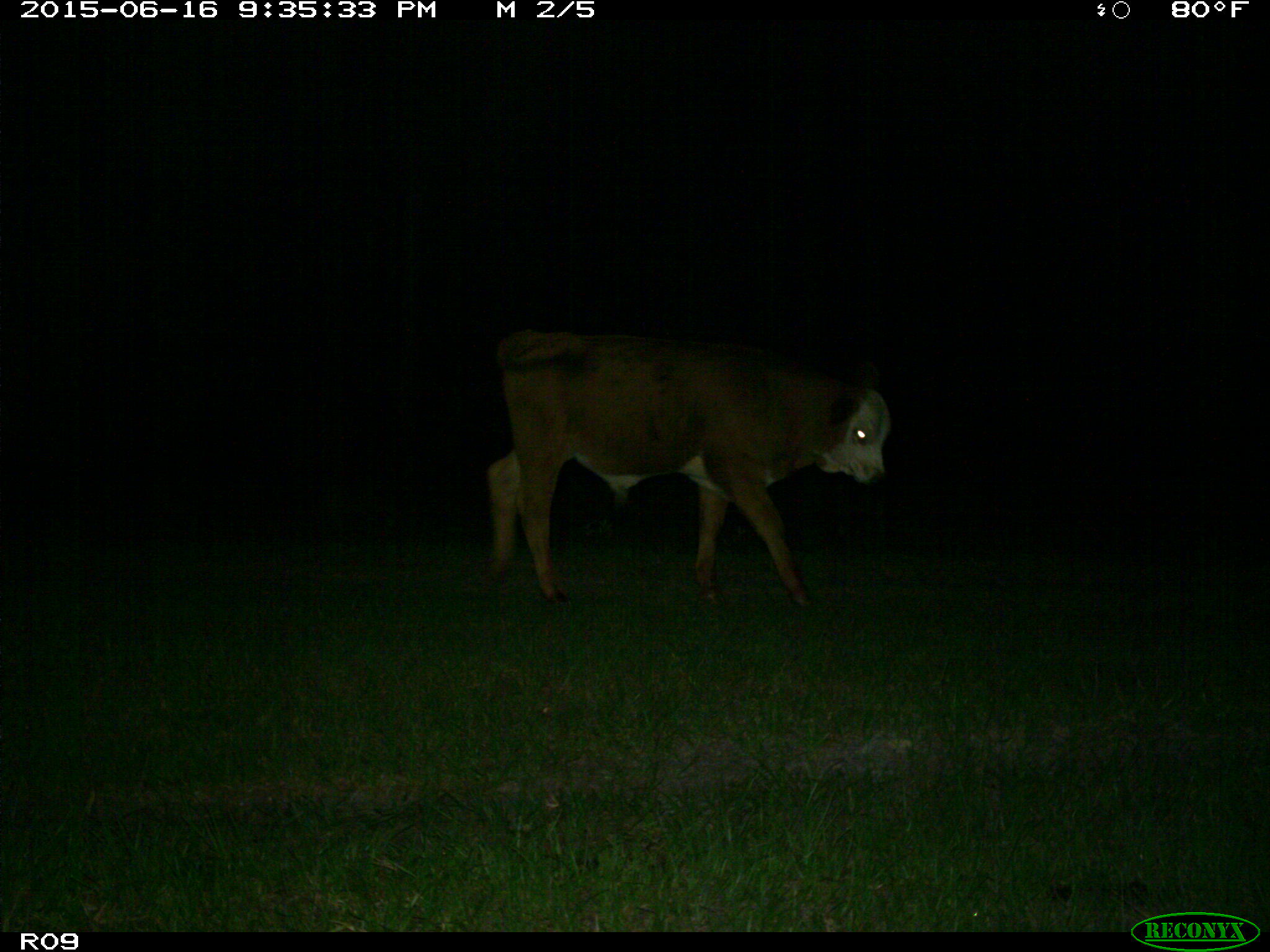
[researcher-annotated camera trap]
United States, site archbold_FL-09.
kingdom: Animalia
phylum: Chordata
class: Mammalia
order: Artiodactyla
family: Bovidae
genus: Bos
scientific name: Bos taurus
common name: domestic cow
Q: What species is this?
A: Bos taurus (domestic cow).